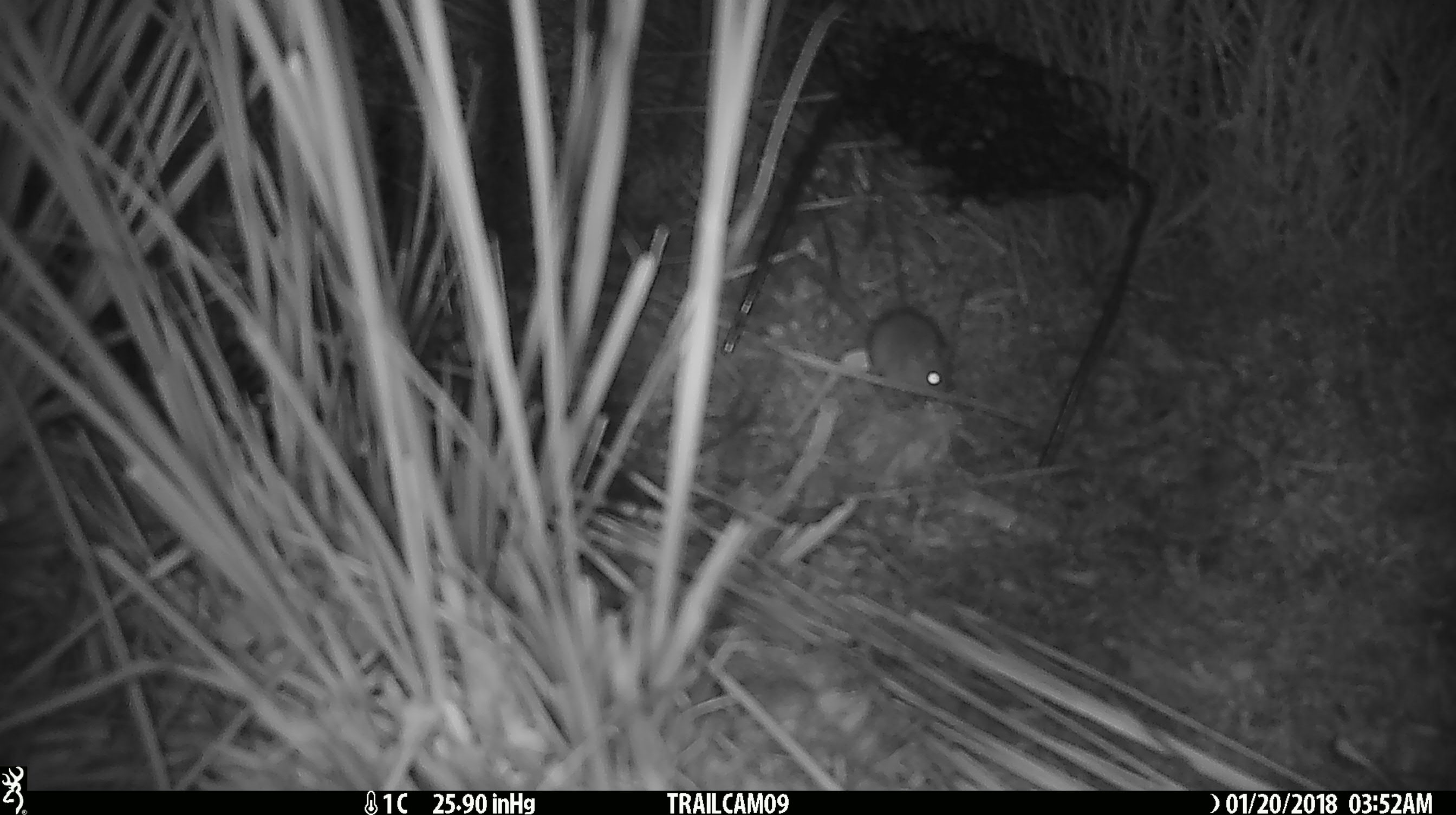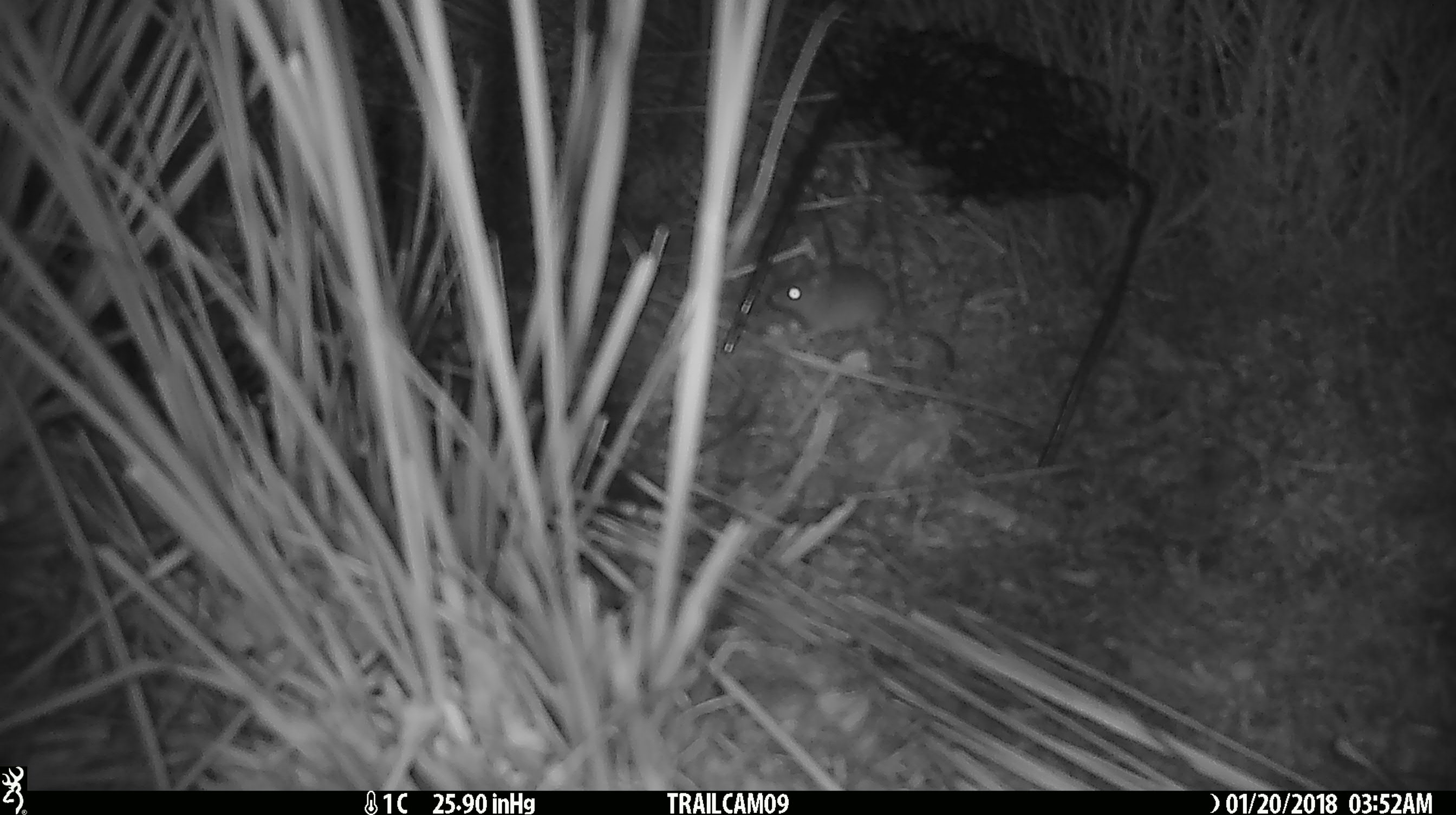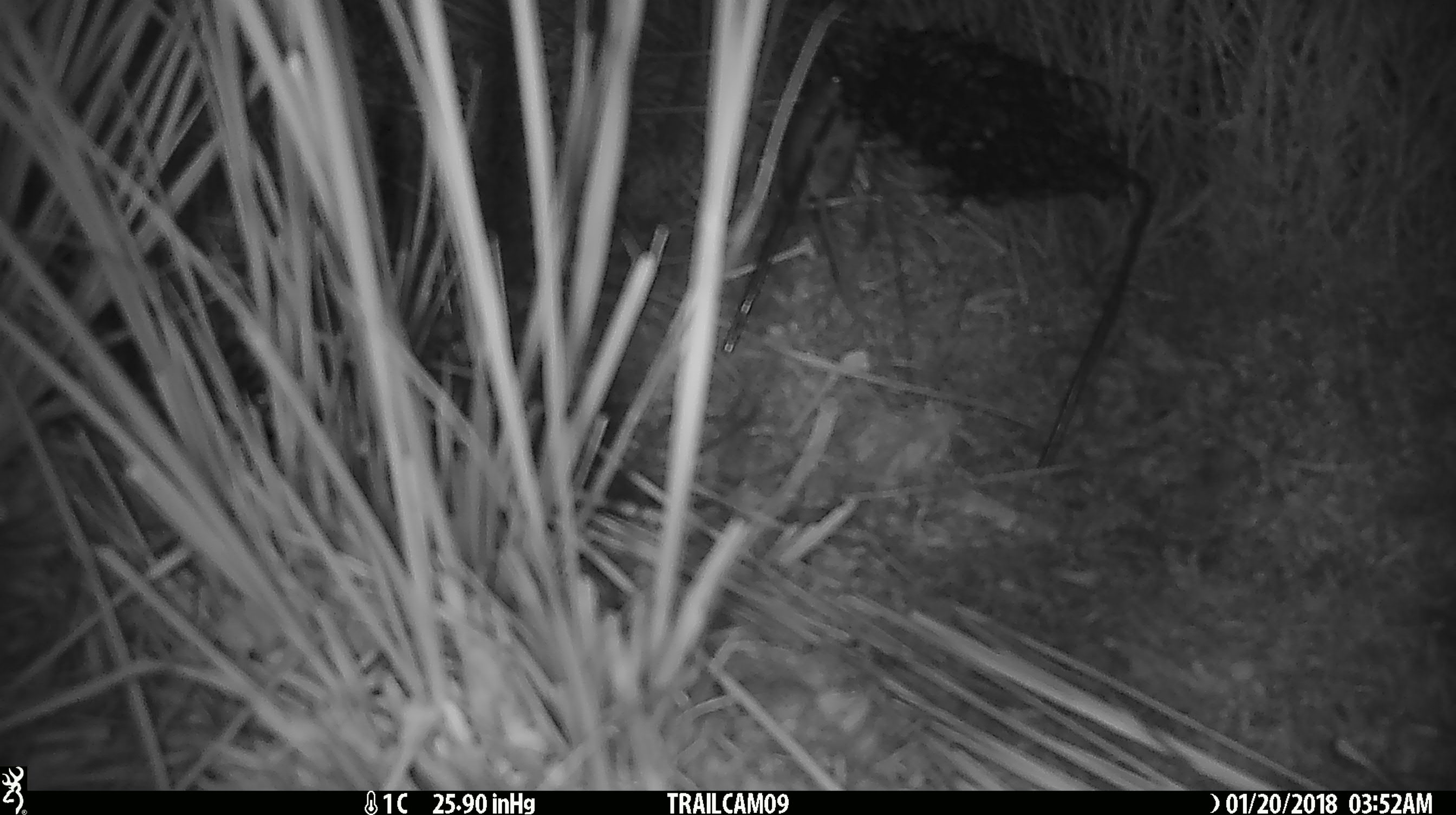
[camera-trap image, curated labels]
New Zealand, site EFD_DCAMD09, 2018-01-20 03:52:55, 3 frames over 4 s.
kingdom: Animalia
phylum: Chordata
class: Mammalia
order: Rodentia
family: Muridae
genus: Mus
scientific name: Mus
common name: mouse